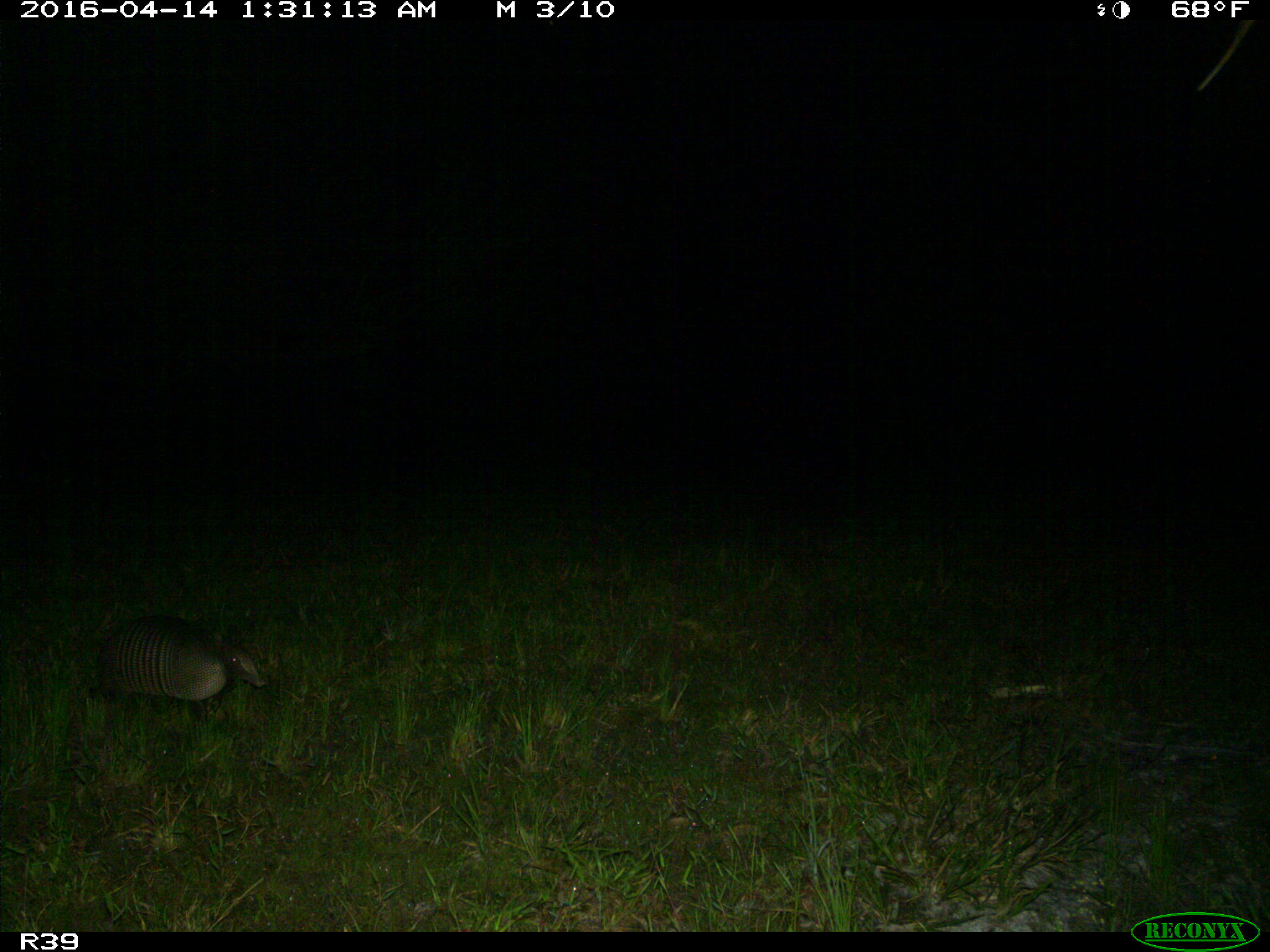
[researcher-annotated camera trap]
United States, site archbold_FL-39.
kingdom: Animalia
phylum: Chordata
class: Mammalia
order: Cingulata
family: Dasypodidae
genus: Dasypus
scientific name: Dasypus novemcinctus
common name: nine-banded armadillo